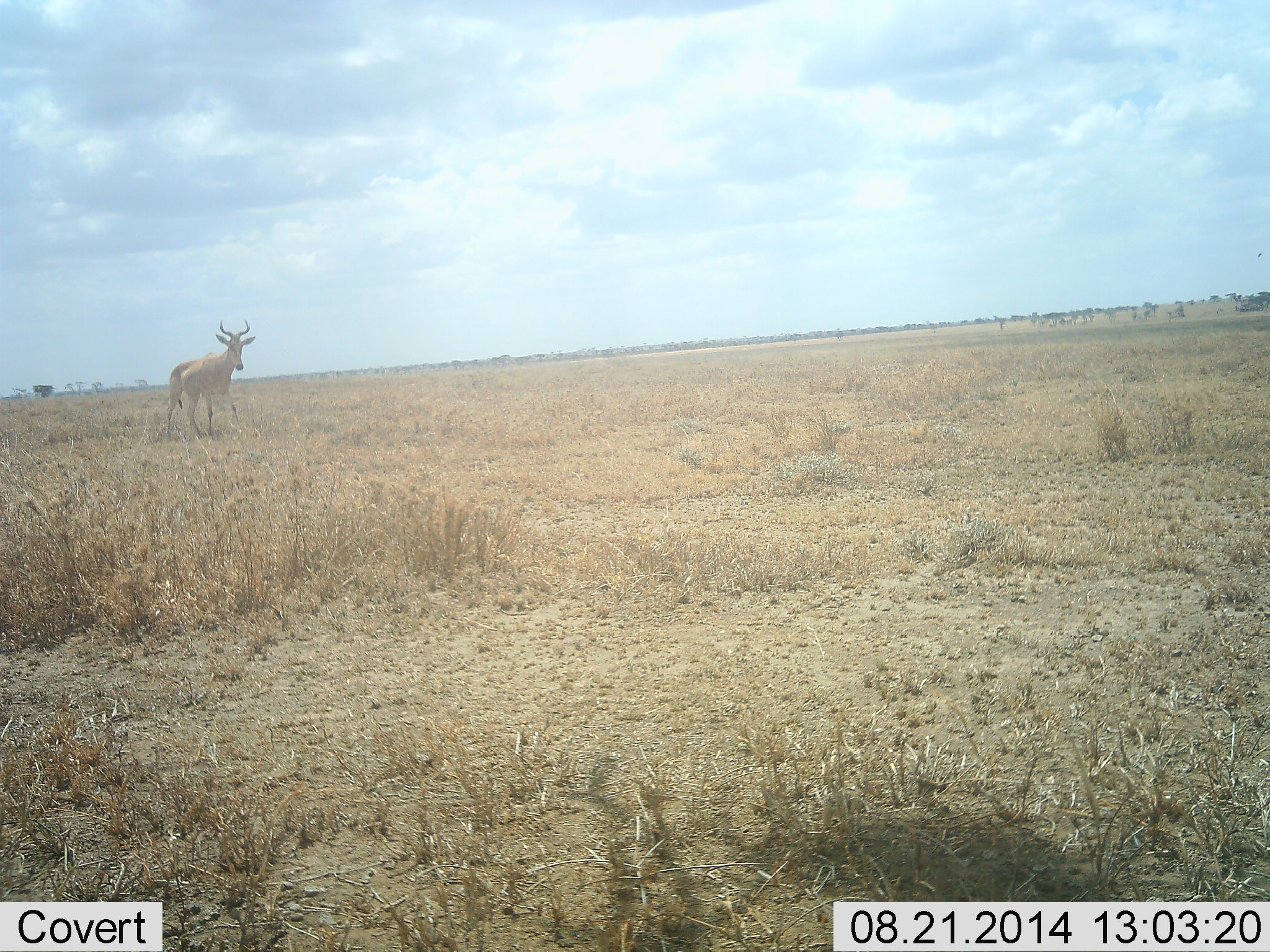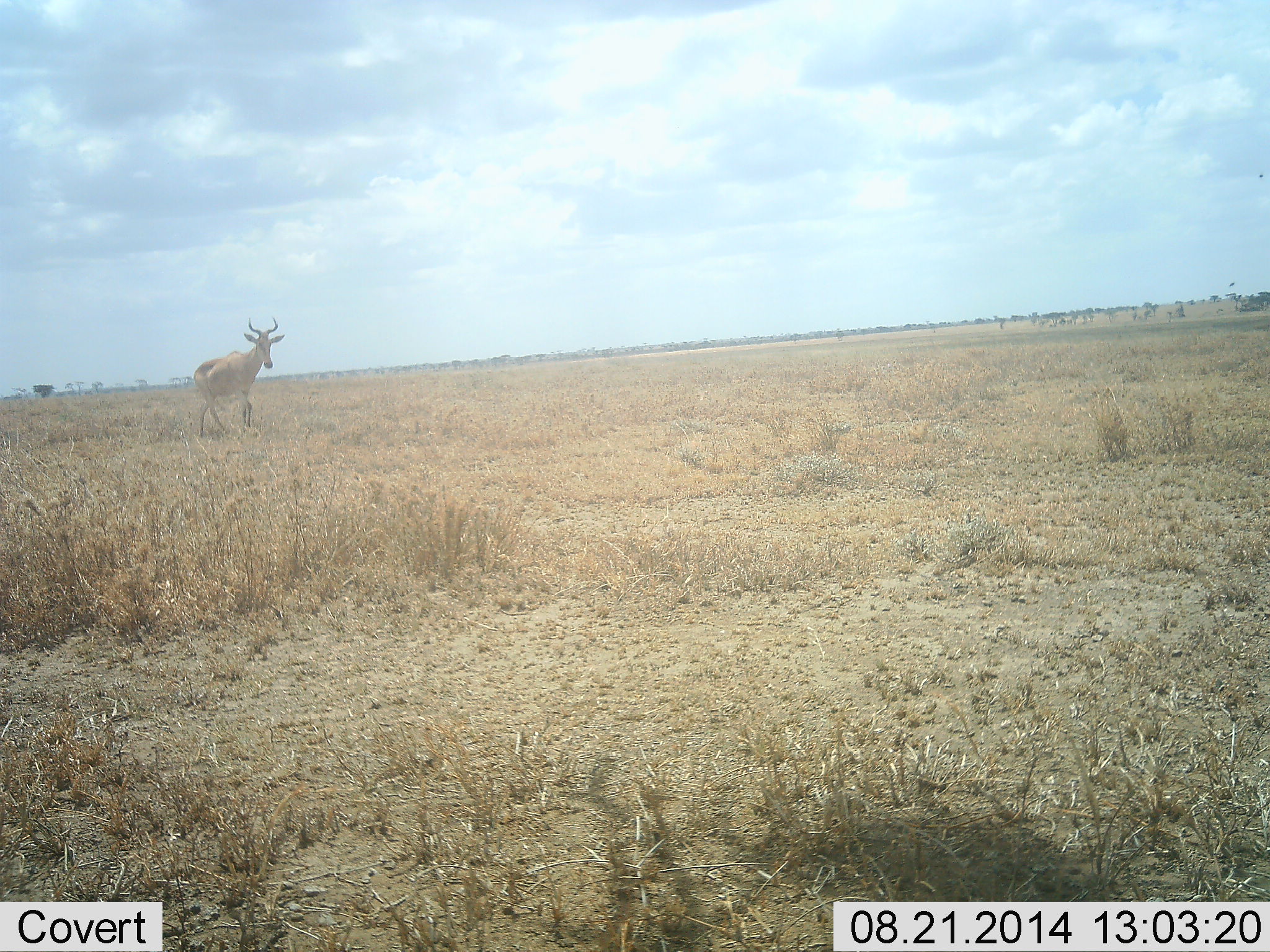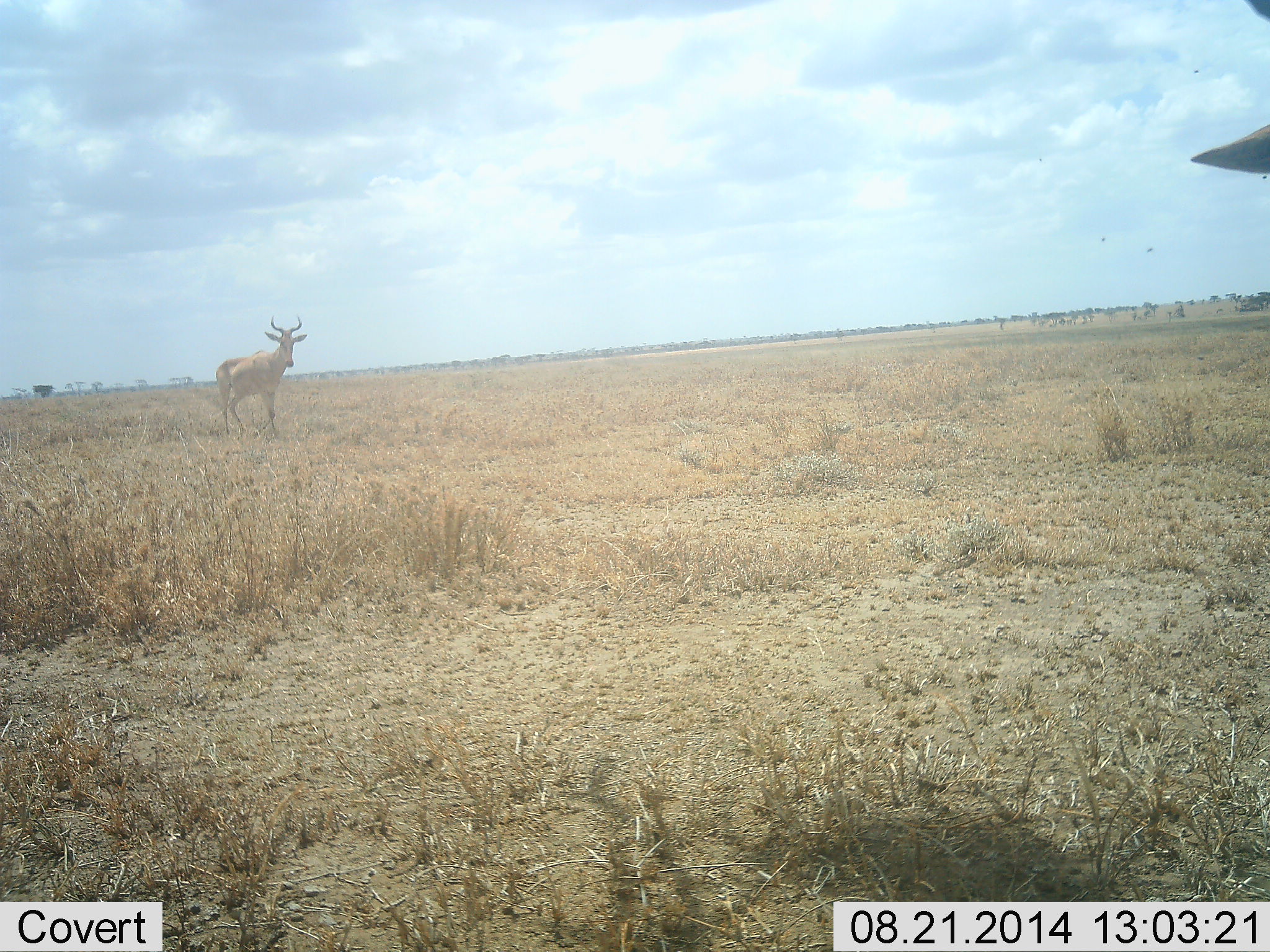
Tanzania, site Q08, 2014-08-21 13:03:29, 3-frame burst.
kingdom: Animalia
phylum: Chordata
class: Mammalia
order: Artiodactyla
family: Bovidae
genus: Alcelaphus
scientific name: Alcelaphus buselaphus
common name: hartebeest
Hartebeest (Alcelaphus buselaphus), count 2. Behavior (volunteer vote fractions): standing 10%, resting 0%, moving 90%, interacting 0%. Young present (vote fraction): 0%. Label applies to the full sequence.